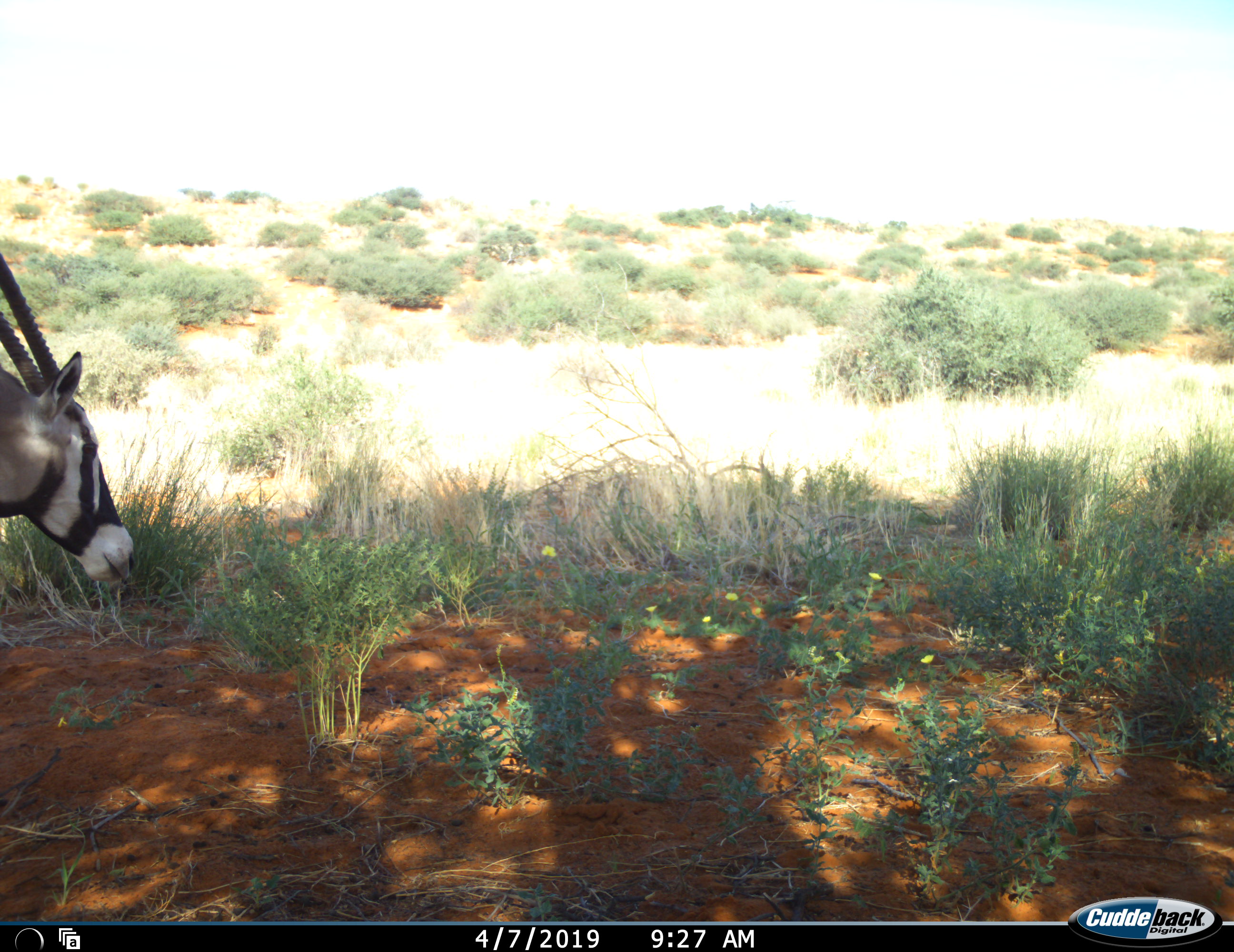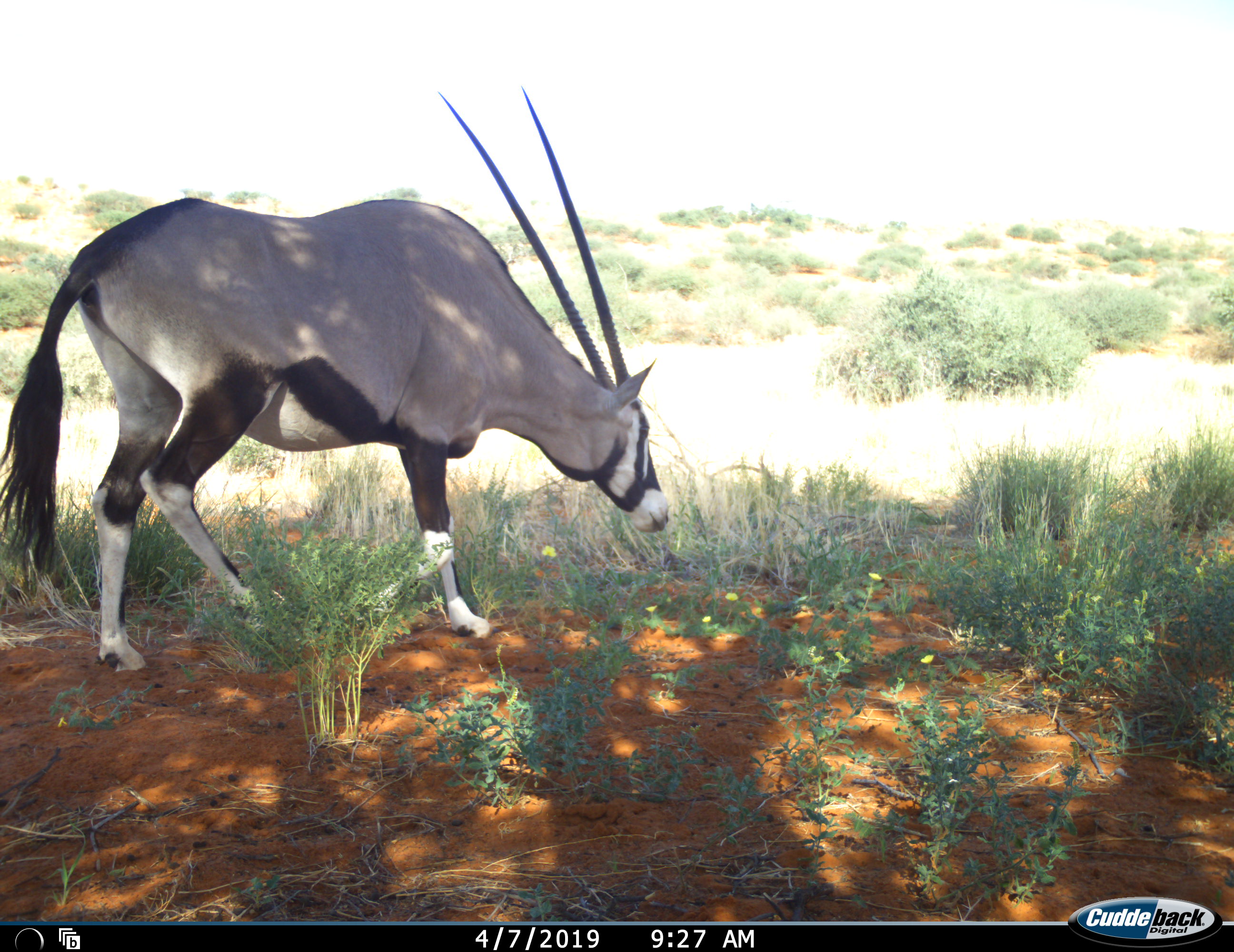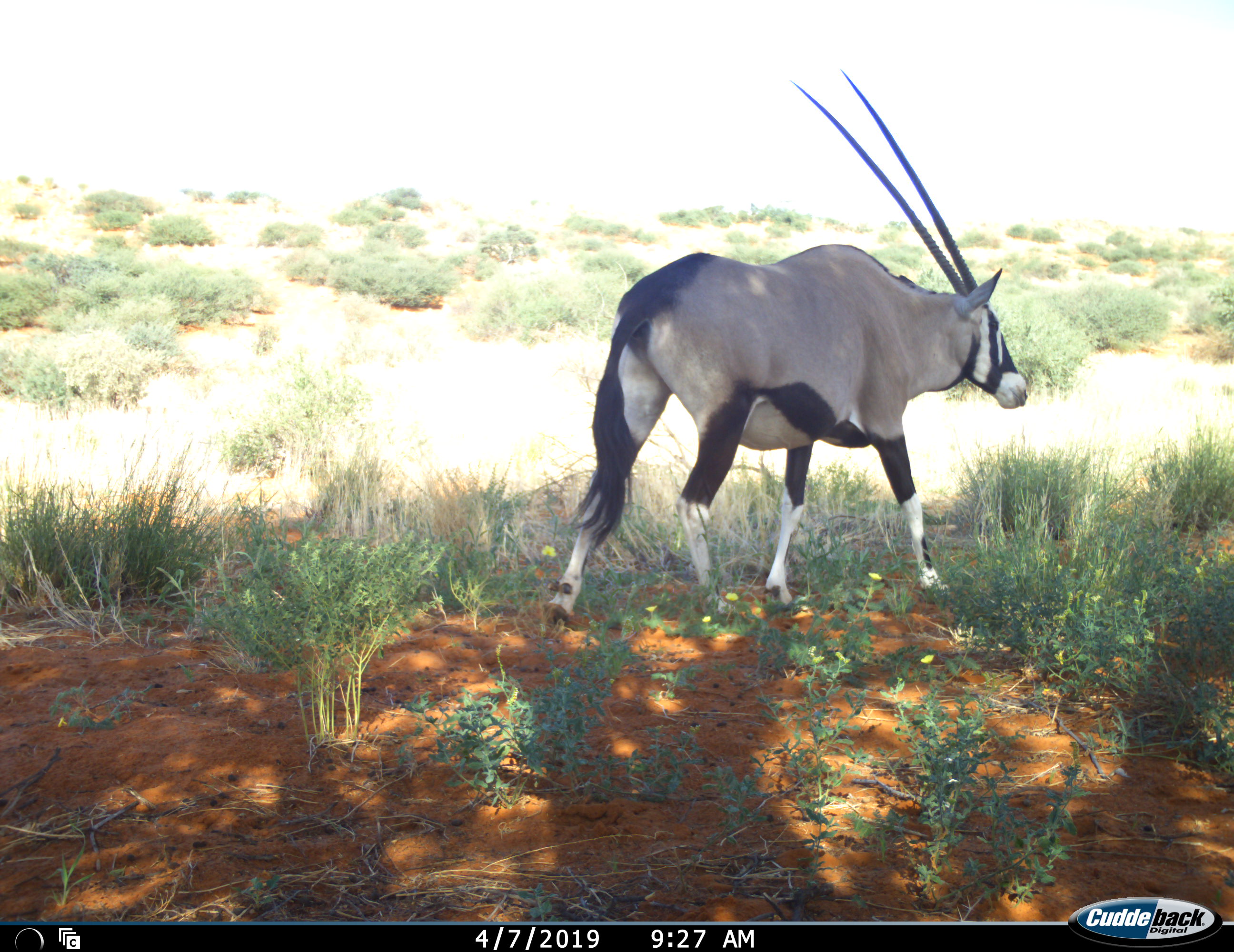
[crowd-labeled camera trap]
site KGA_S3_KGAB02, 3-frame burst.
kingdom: Animalia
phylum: Chordata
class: Mammalia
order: Artiodactyla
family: Bovidae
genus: Oryx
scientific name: Oryx gazella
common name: gemsbok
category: oryx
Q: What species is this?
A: Oryx (gemsbok) (Oryx gazella).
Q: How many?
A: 1.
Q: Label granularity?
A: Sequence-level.